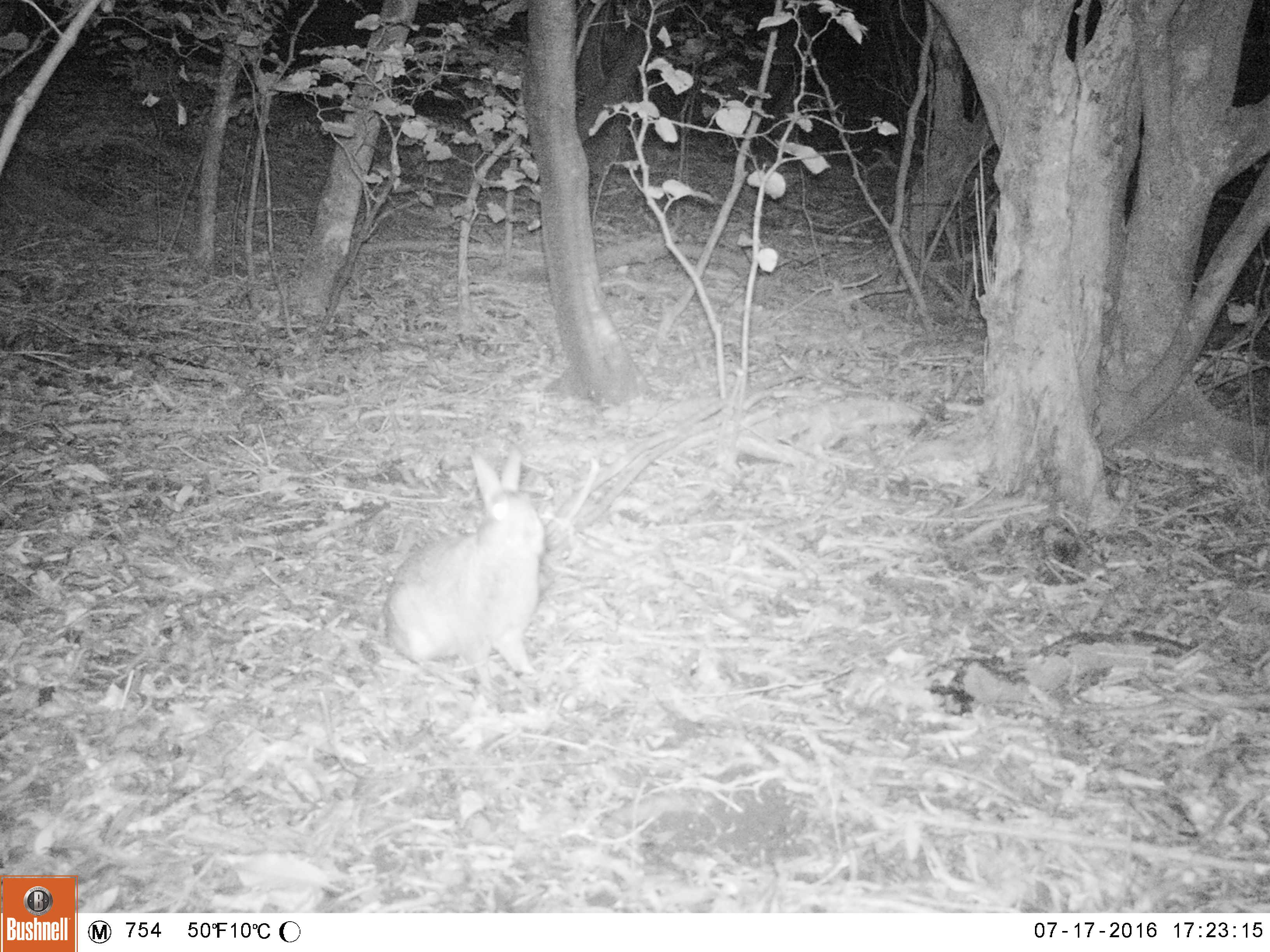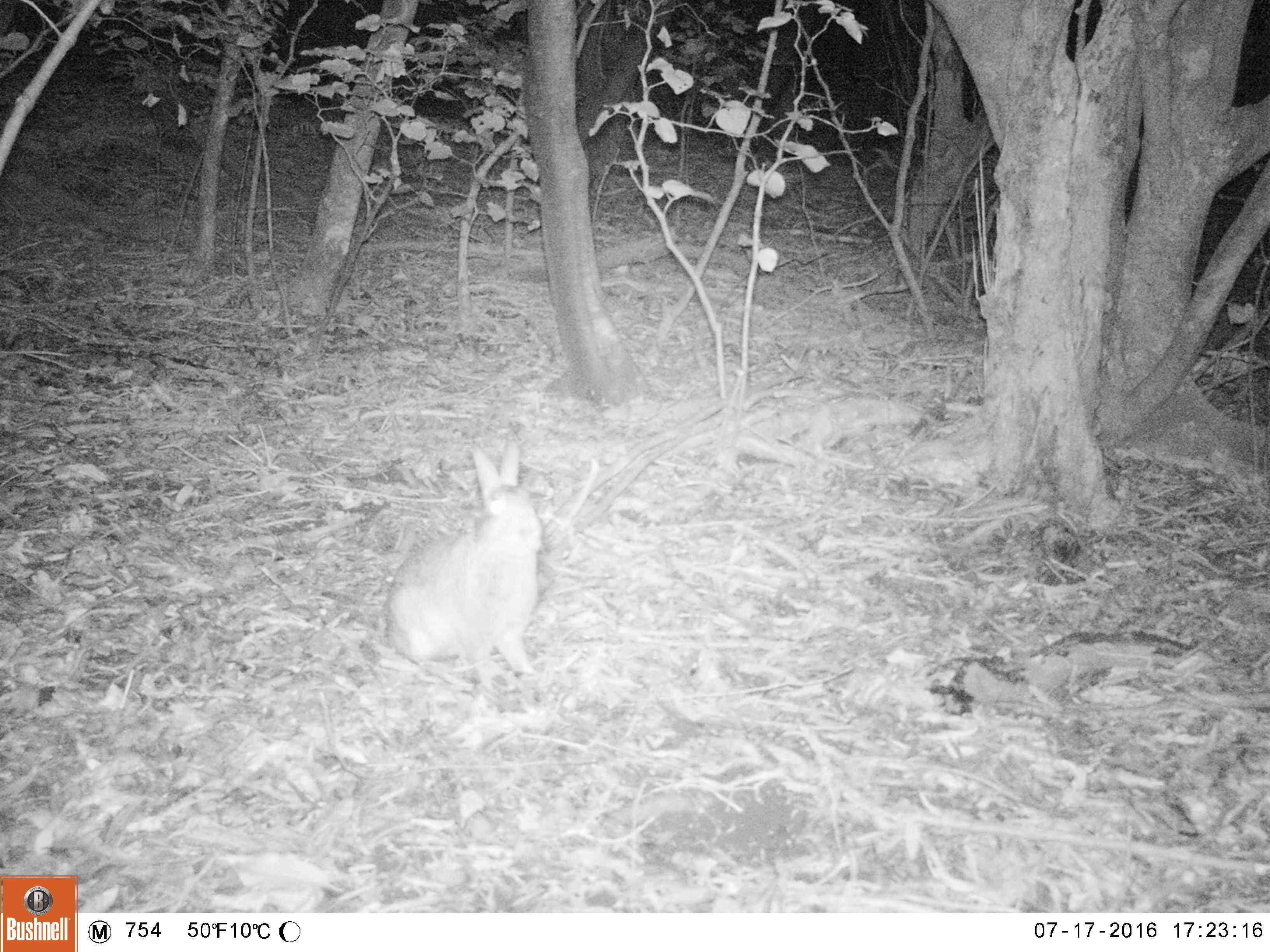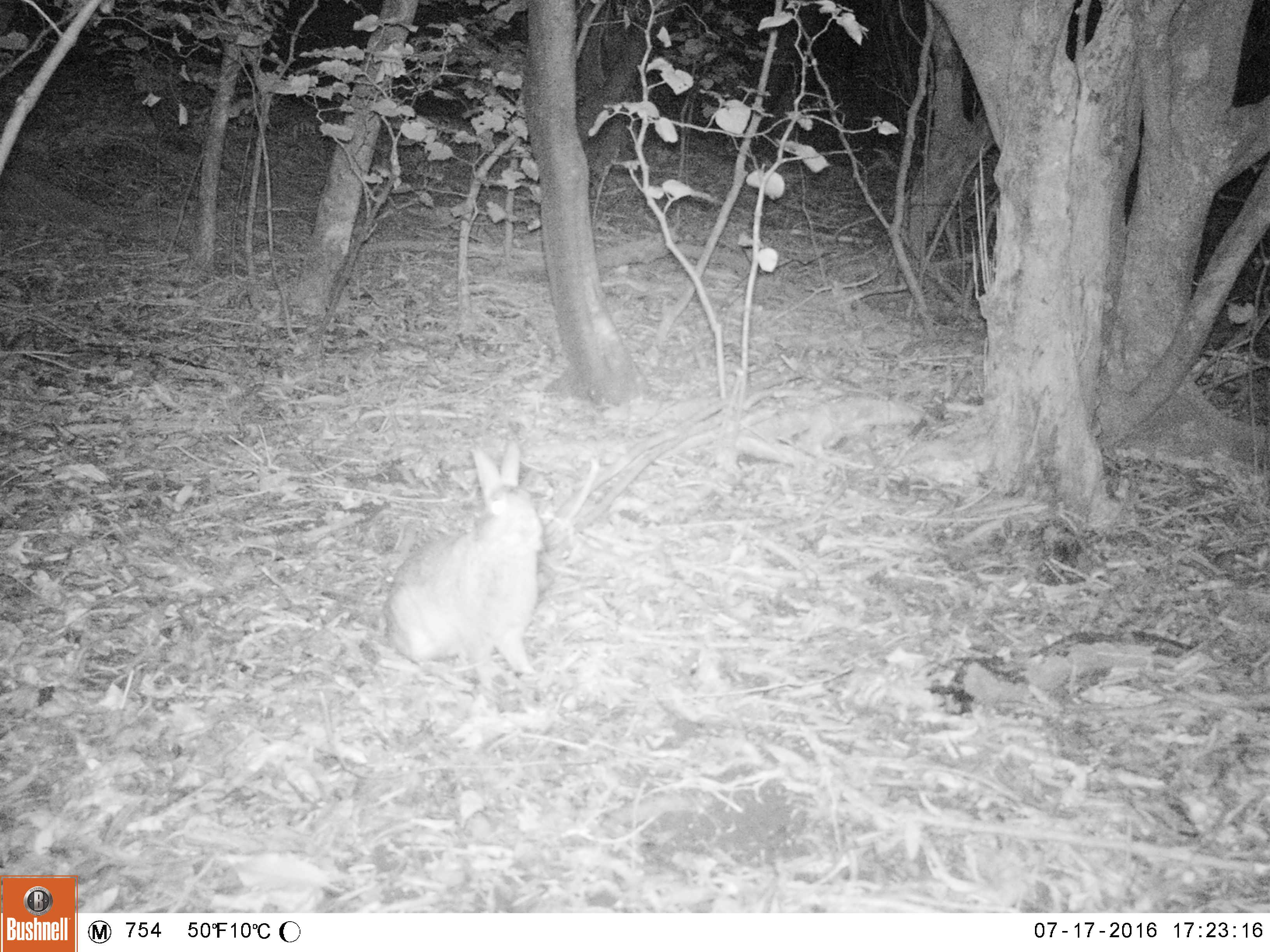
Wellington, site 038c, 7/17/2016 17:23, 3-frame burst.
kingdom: Animalia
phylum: Chordata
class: Mammalia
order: Lagomorpha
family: Leporidae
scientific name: Leporidae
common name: rabbit